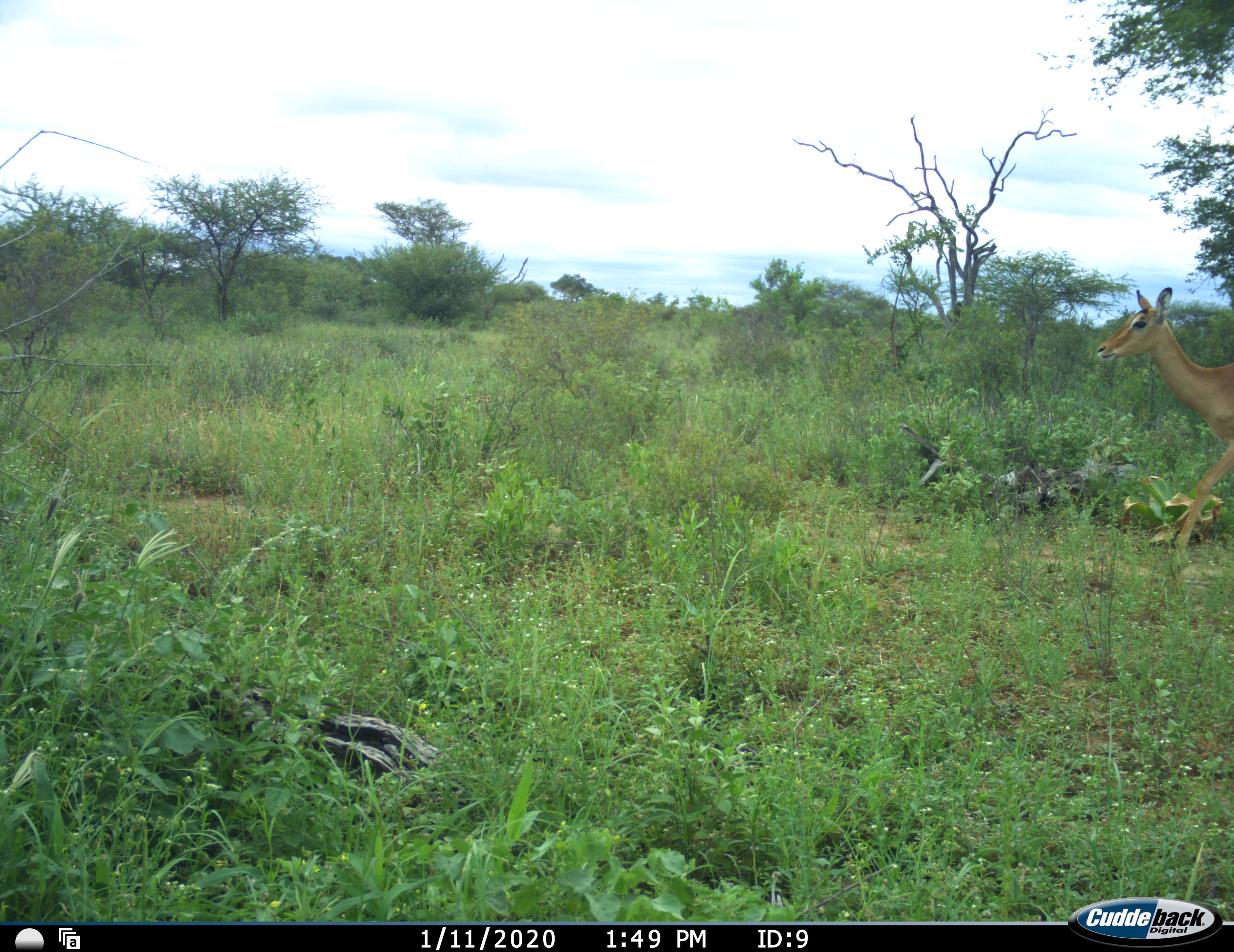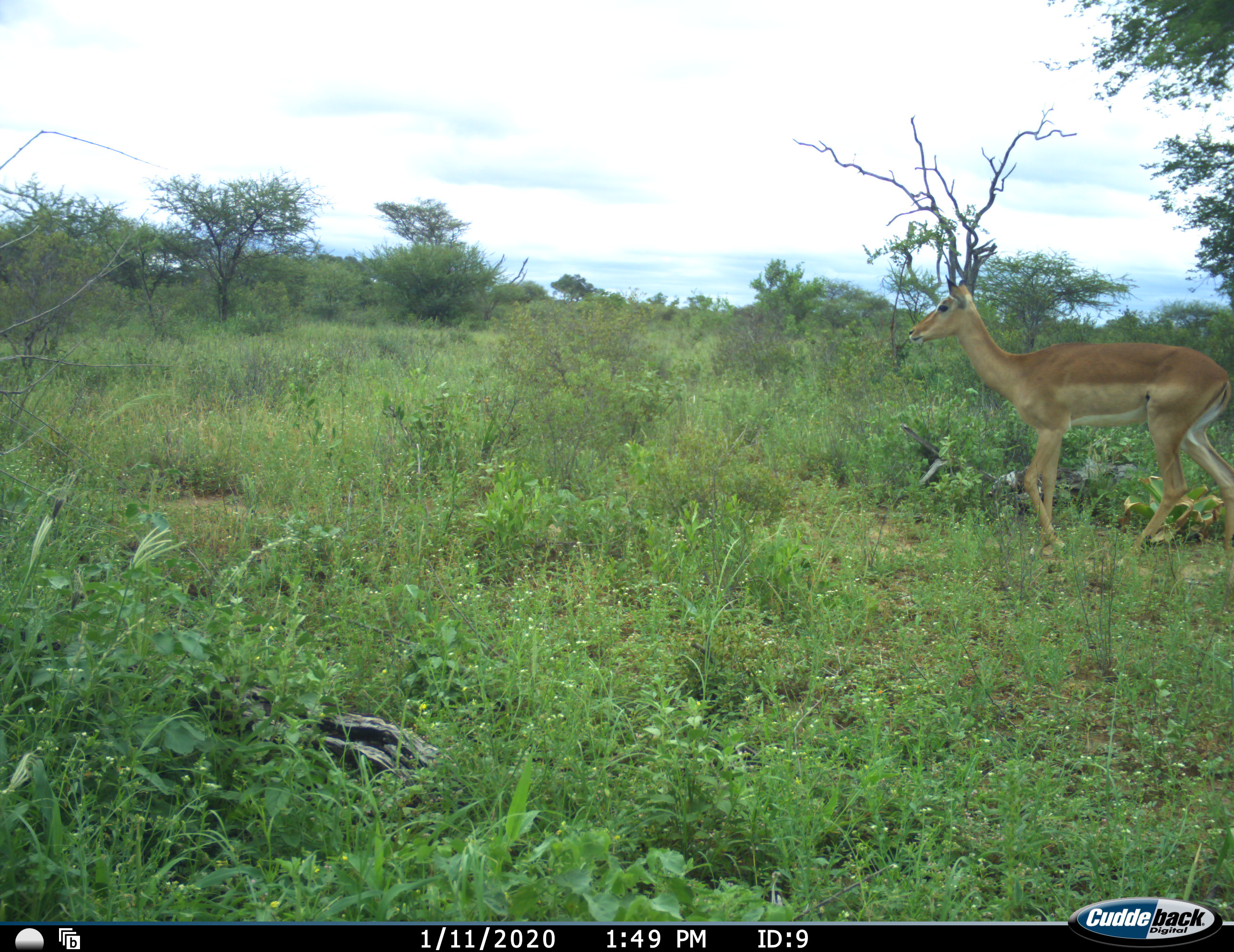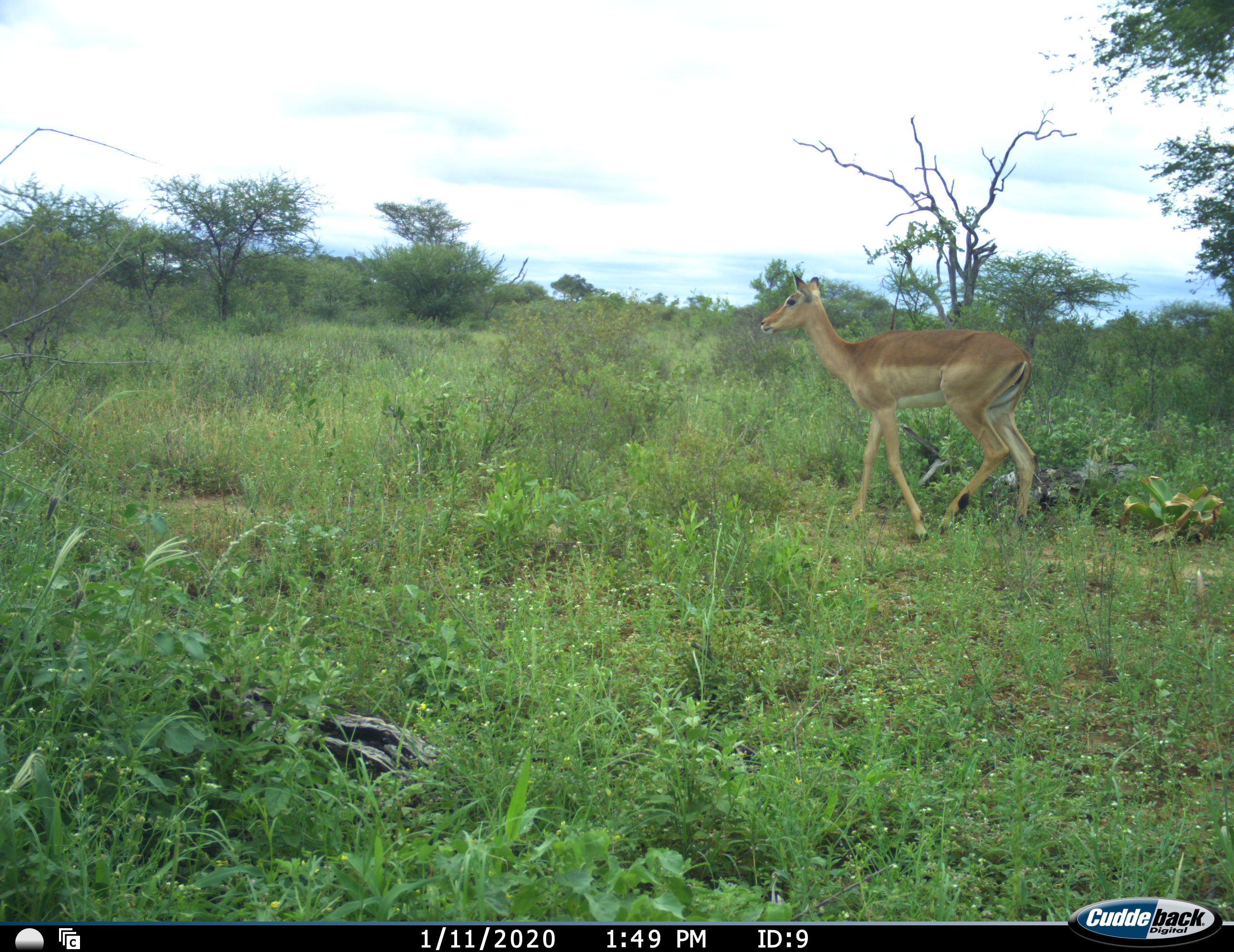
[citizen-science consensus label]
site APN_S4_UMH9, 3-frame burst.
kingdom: Animalia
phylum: Chordata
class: Mammalia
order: Artiodactyla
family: Bovidae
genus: Aepyceros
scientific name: Aepyceros melampus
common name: impala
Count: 1.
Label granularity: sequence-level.